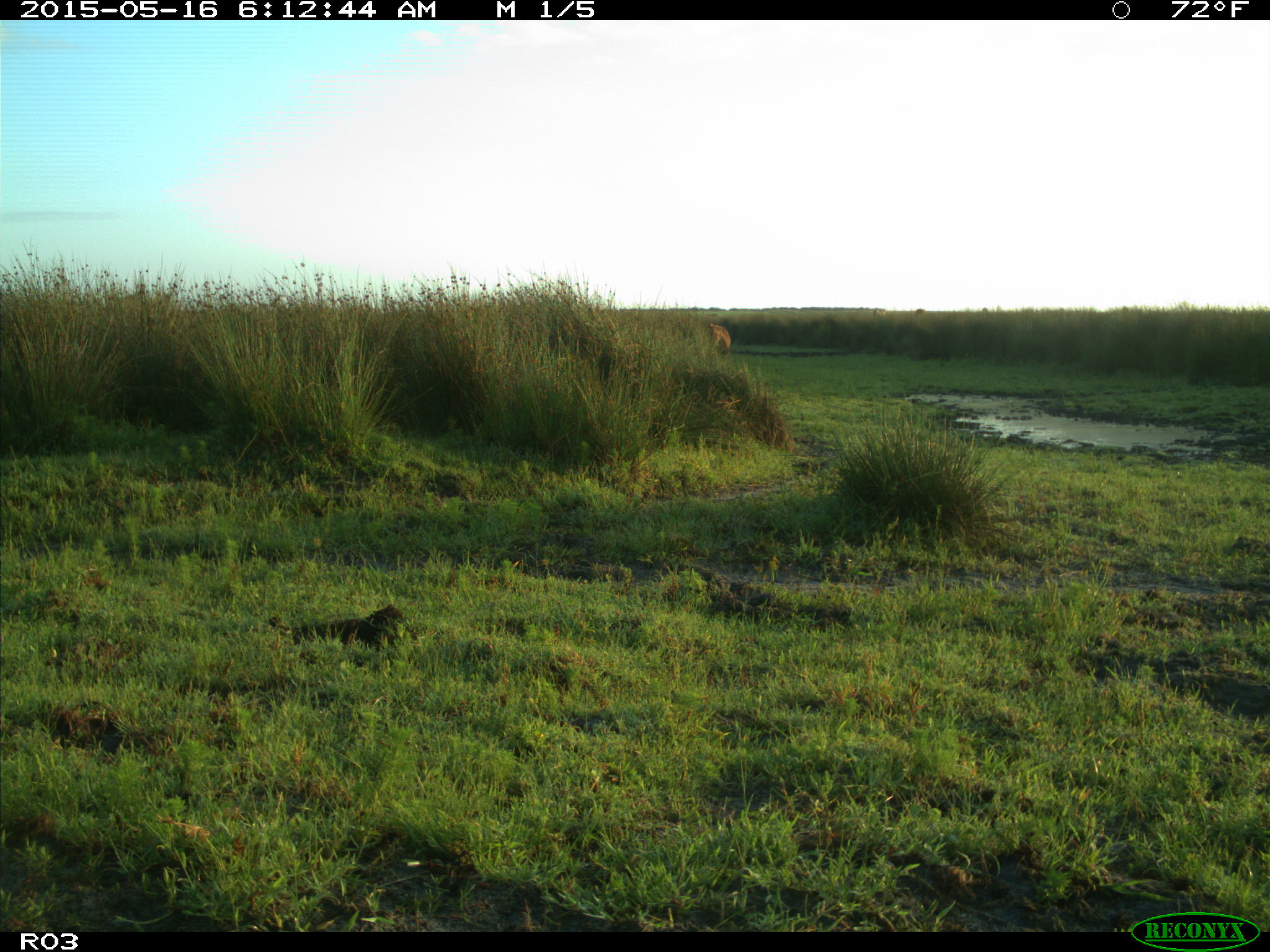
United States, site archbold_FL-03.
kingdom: Animalia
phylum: Chordata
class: Mammalia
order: Artiodactyla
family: Bovidae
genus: Bos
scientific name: Bos taurus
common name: domestic cow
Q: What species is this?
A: Bos taurus (domestic cow).